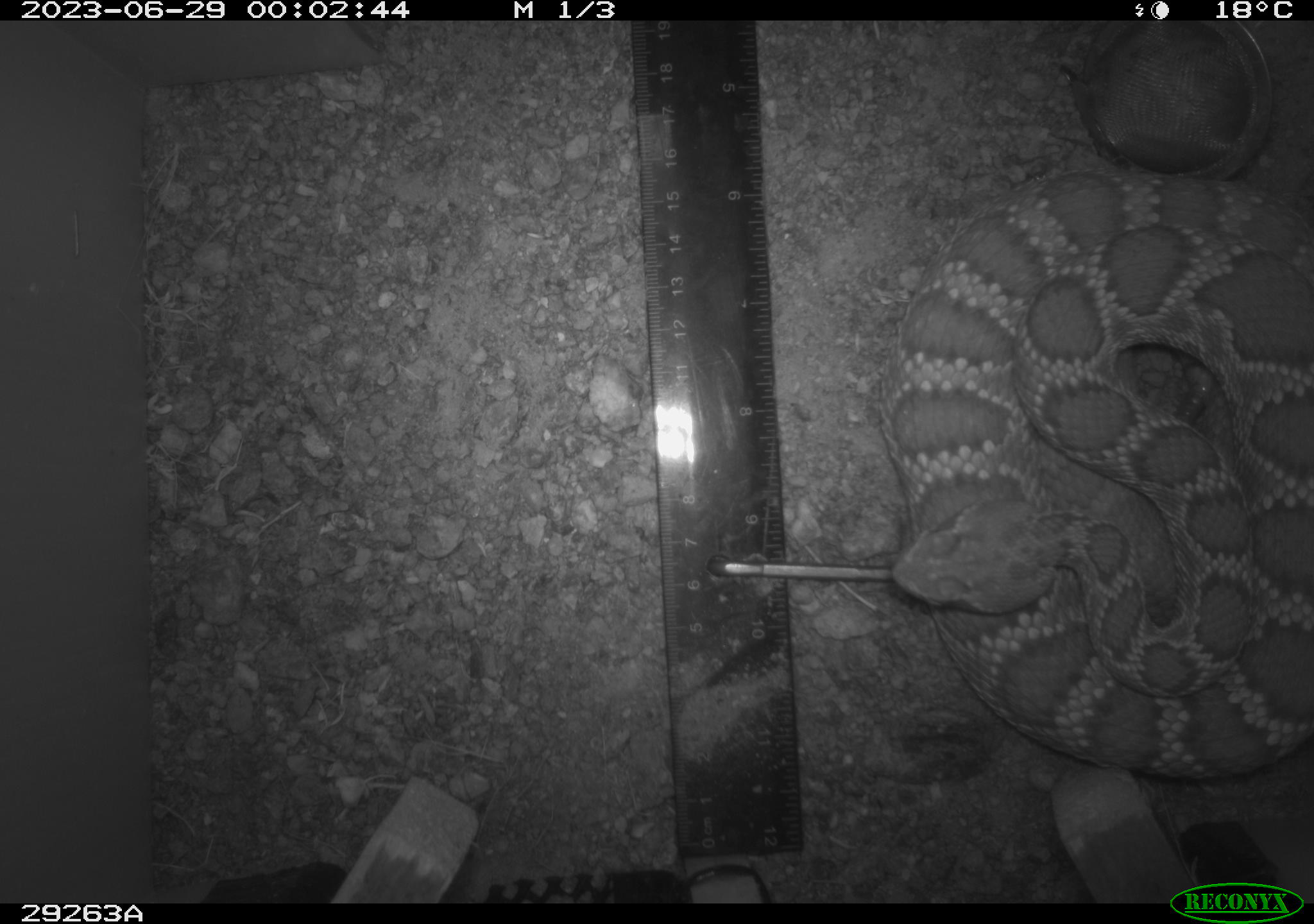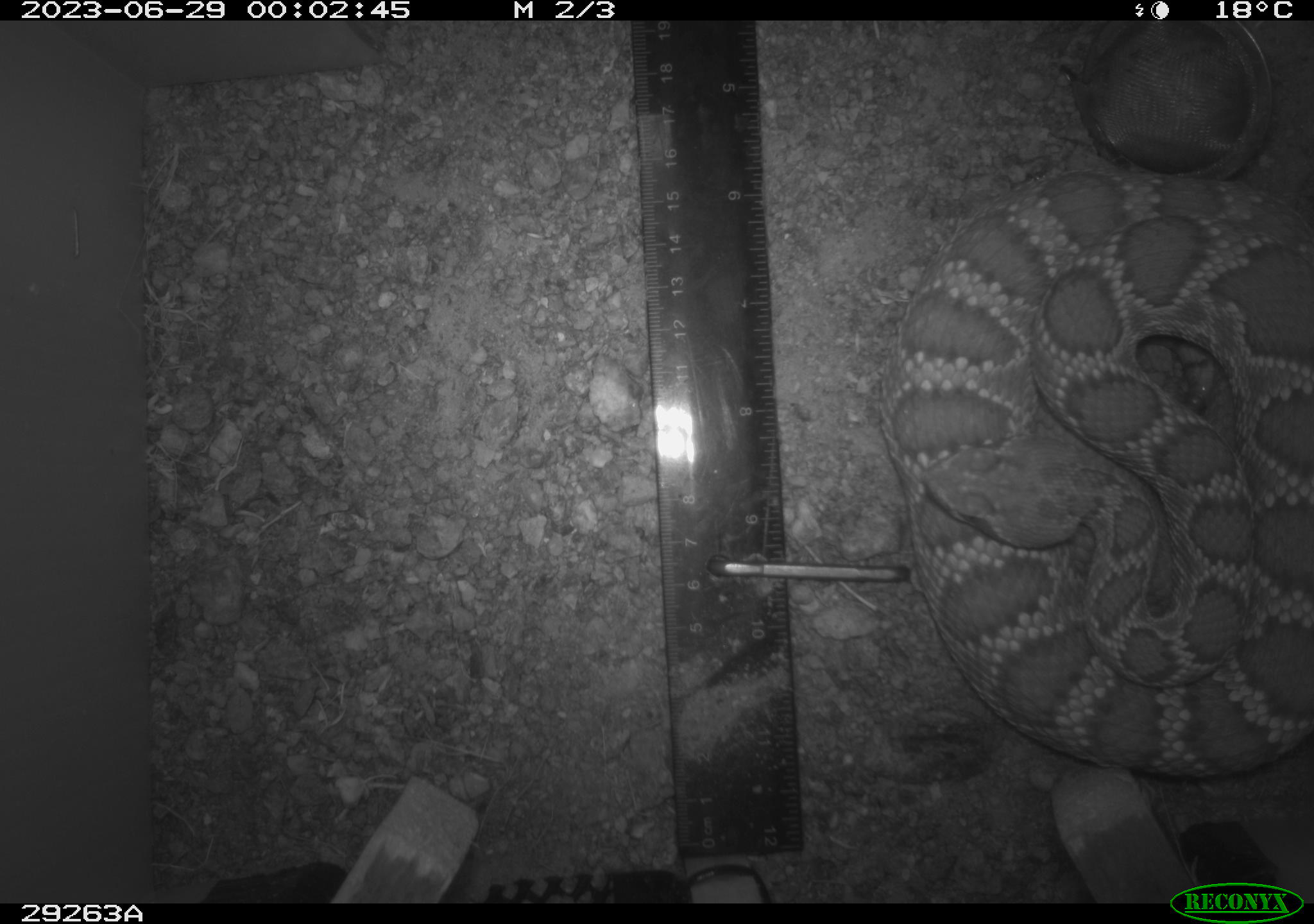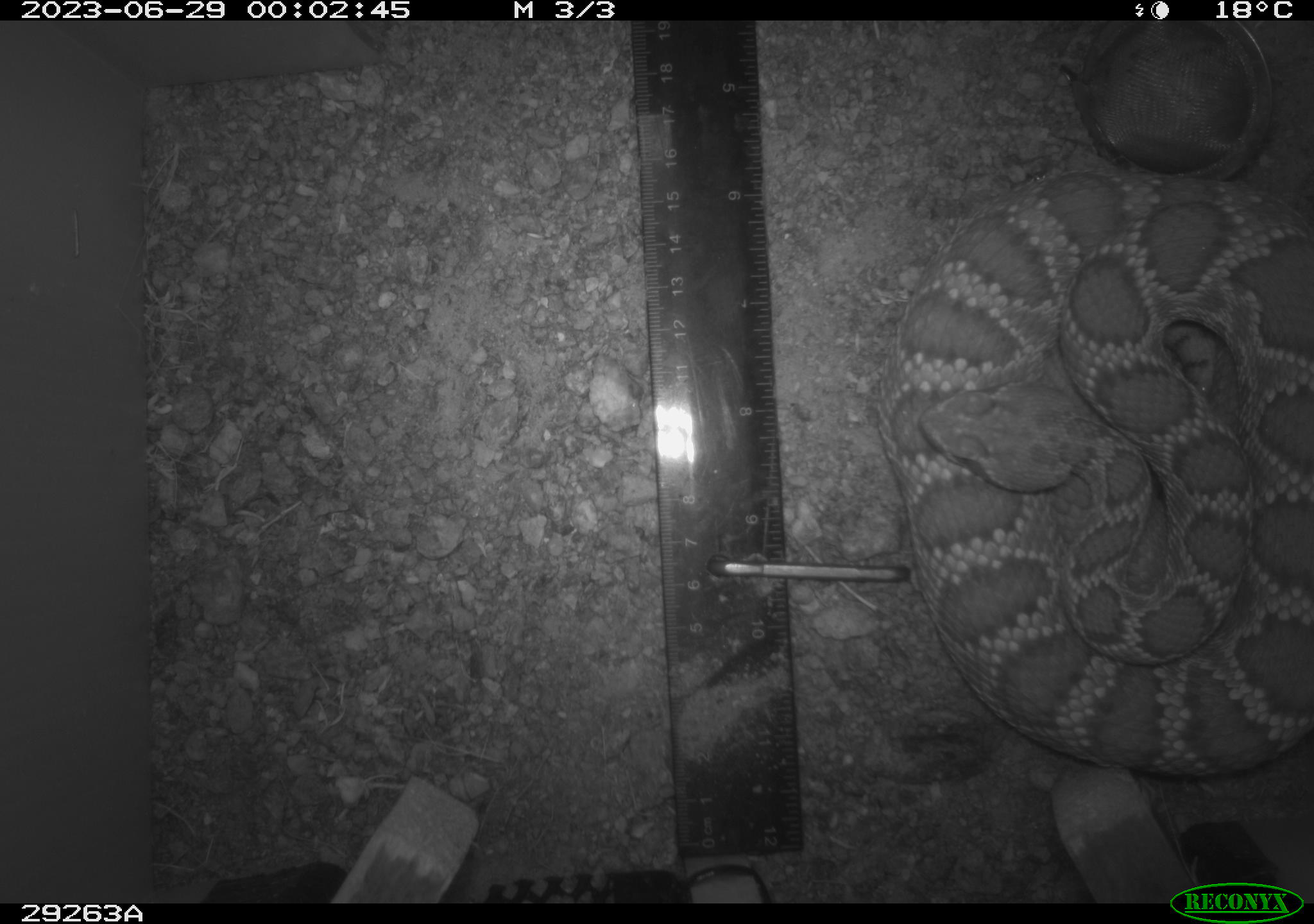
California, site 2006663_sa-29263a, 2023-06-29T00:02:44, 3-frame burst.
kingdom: Animalia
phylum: Chordata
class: Reptilia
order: Squamata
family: Viperidae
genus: Crotalus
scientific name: Crotalus scutulatus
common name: mojave rattlesnake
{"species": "mojave rattlesnake (Crotalus scutulatus)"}